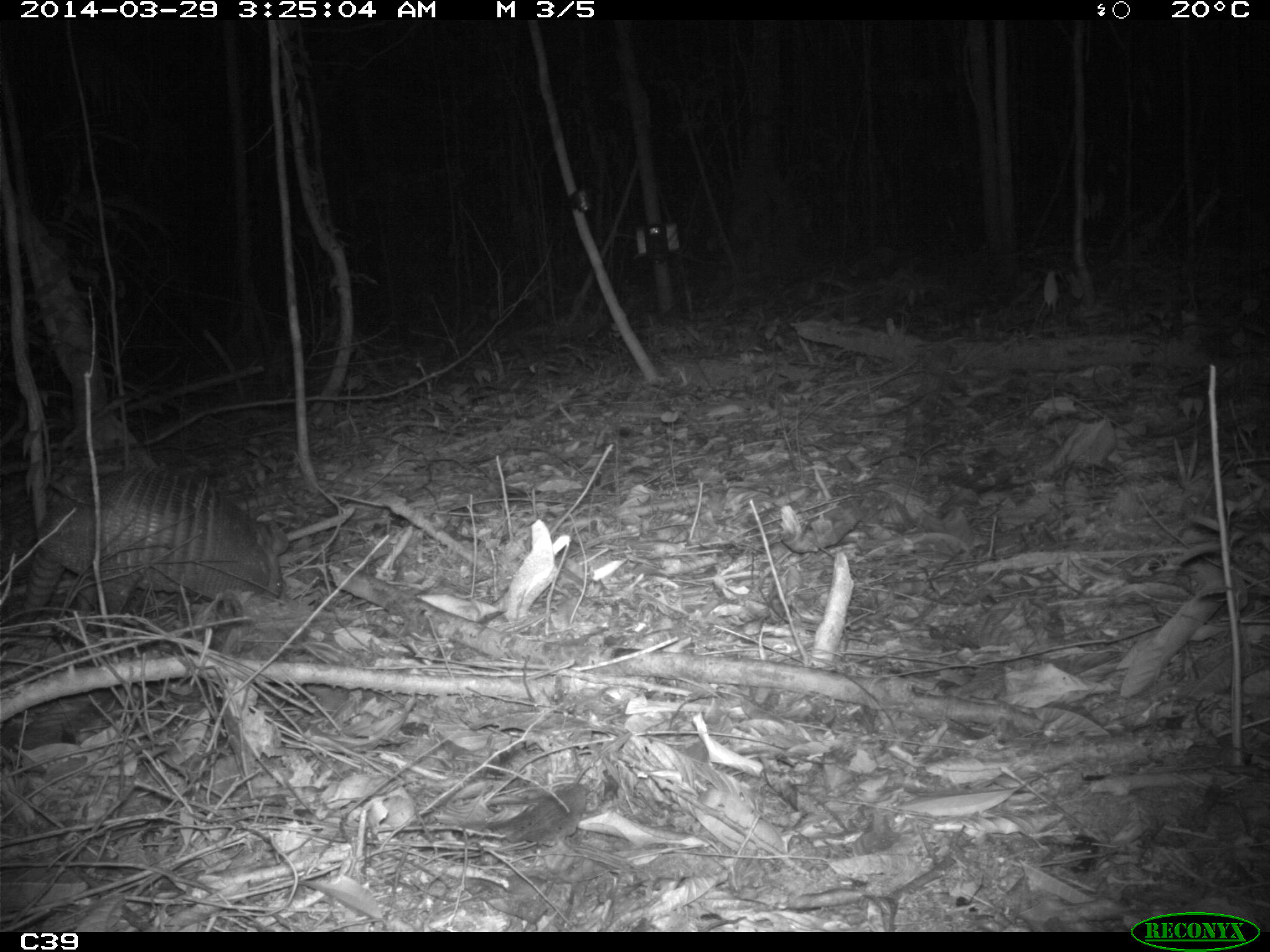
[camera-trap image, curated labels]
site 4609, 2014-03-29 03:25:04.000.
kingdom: Animalia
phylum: Chordata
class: Mammalia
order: Cingulata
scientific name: Cingulata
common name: armadillo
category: unknown armadillo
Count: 1.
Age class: adult.